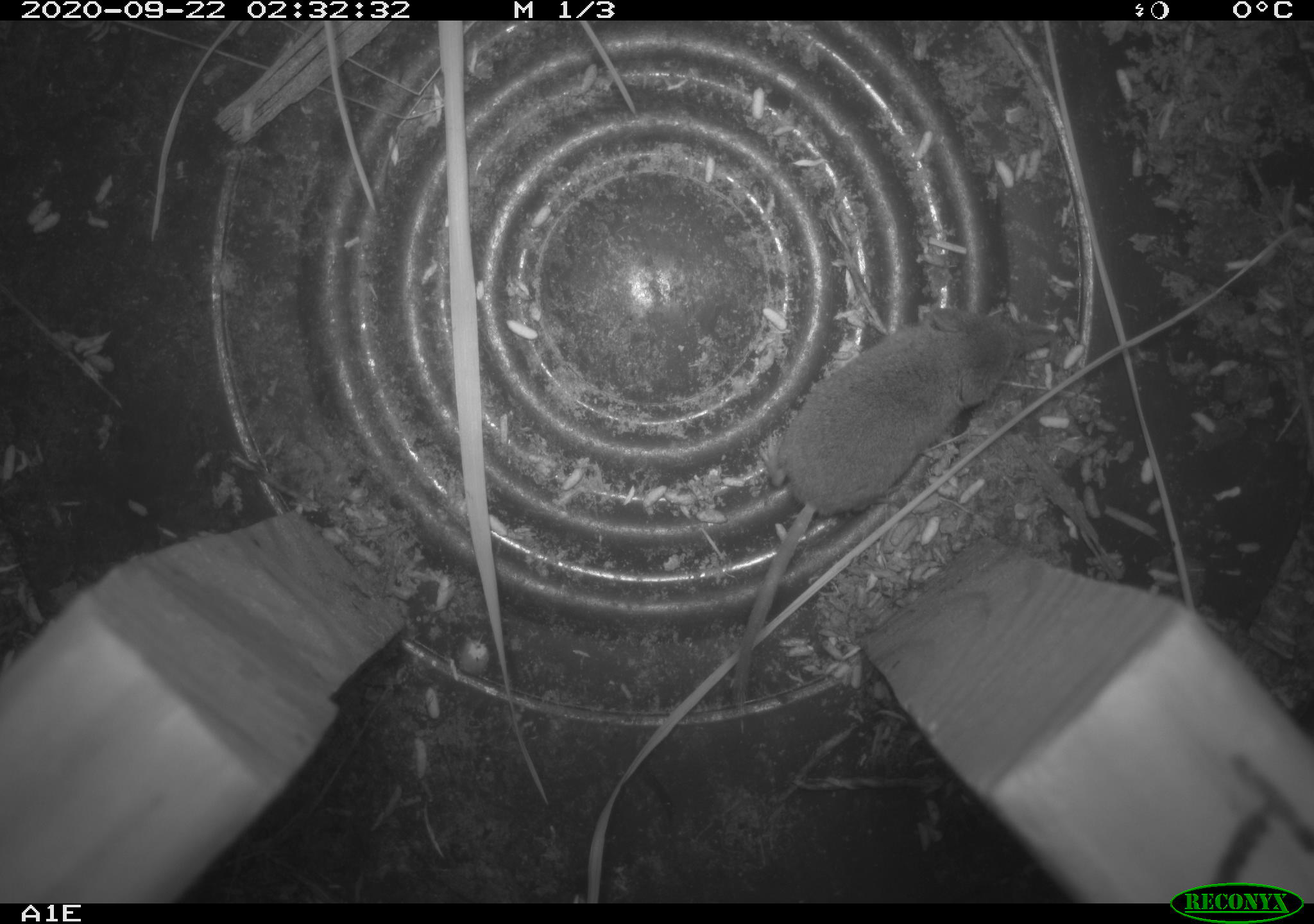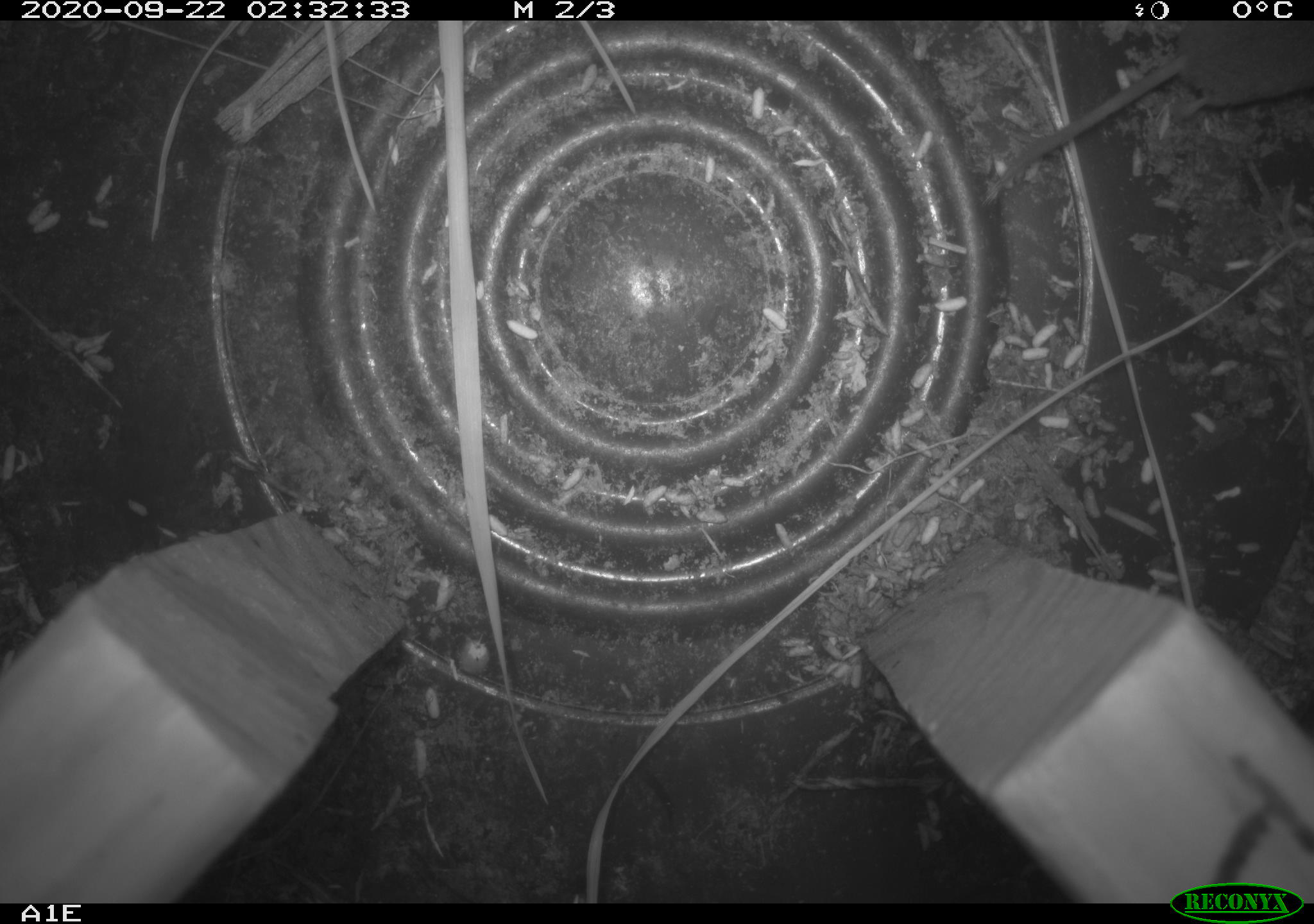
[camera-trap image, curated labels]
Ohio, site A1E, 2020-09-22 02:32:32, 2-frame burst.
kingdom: Animalia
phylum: Chordata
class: Mammalia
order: Rodentia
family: Cricetidae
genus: Microtus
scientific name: Microtus pennsylvanicus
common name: meadow vole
Meadow vole (Microtus pennsylvanicus).